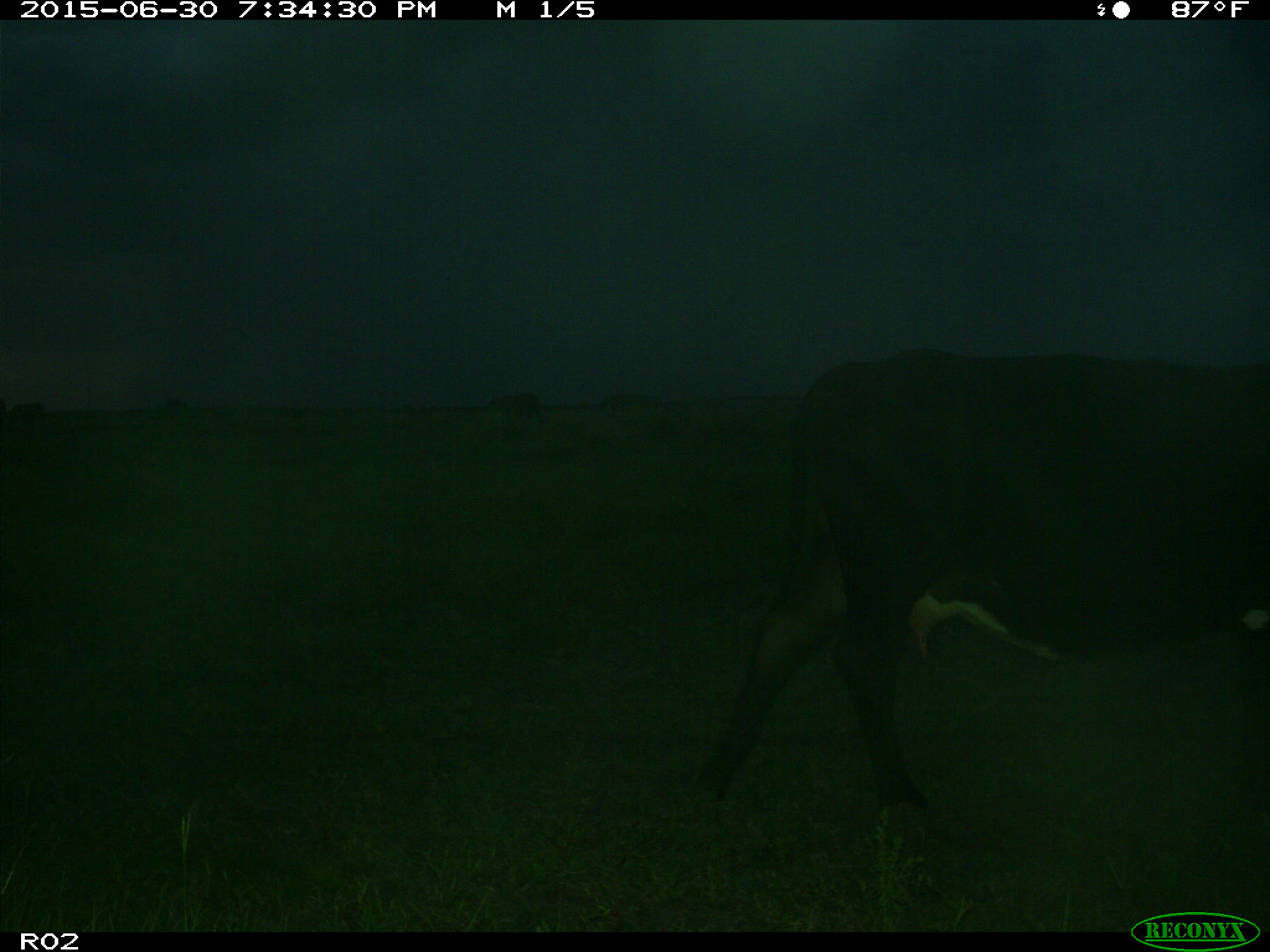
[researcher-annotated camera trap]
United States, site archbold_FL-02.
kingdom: Animalia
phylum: Chordata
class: Mammalia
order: Artiodactyla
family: Bovidae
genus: Bos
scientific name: Bos taurus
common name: domestic cow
Bos taurus (domestic cow).